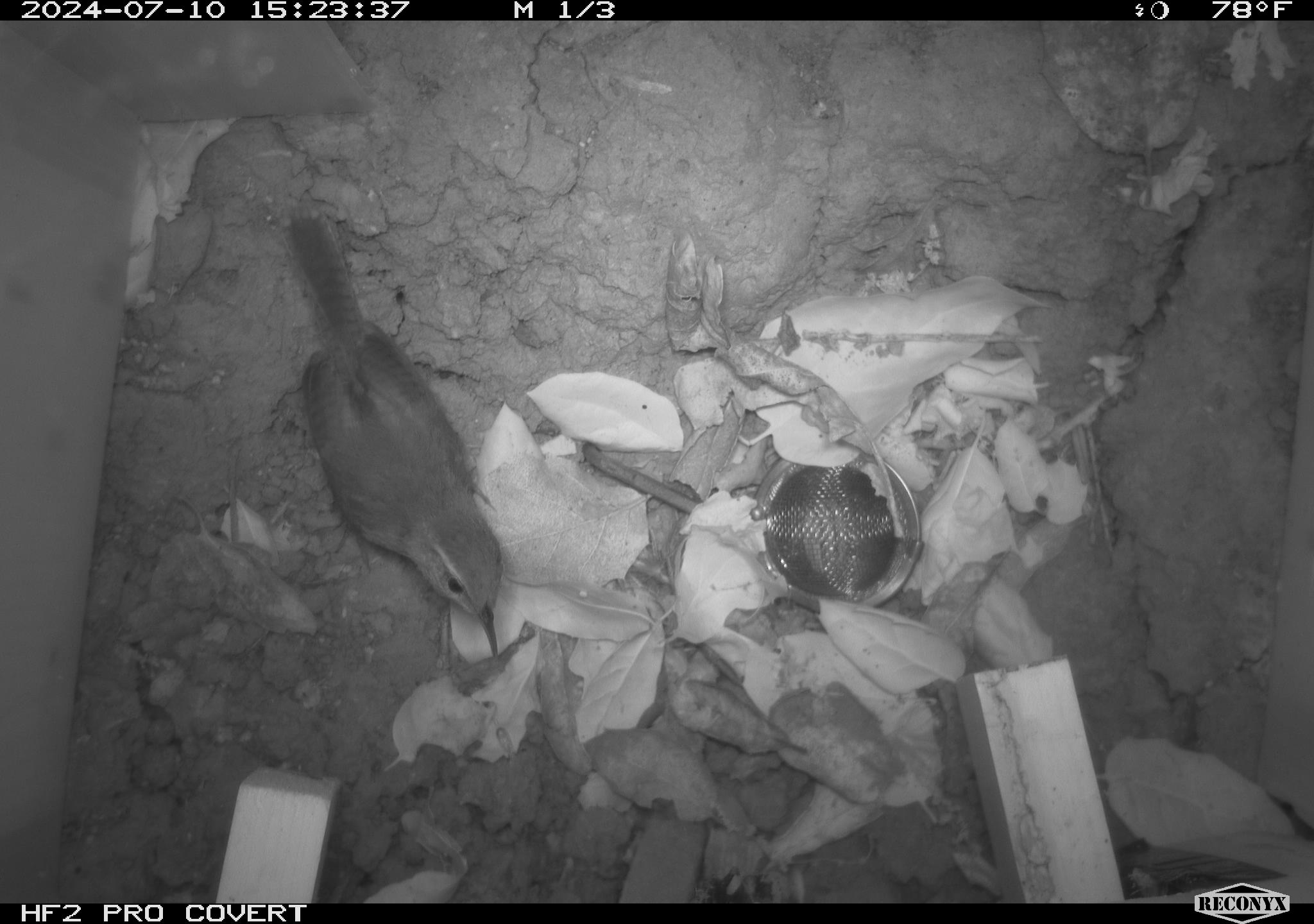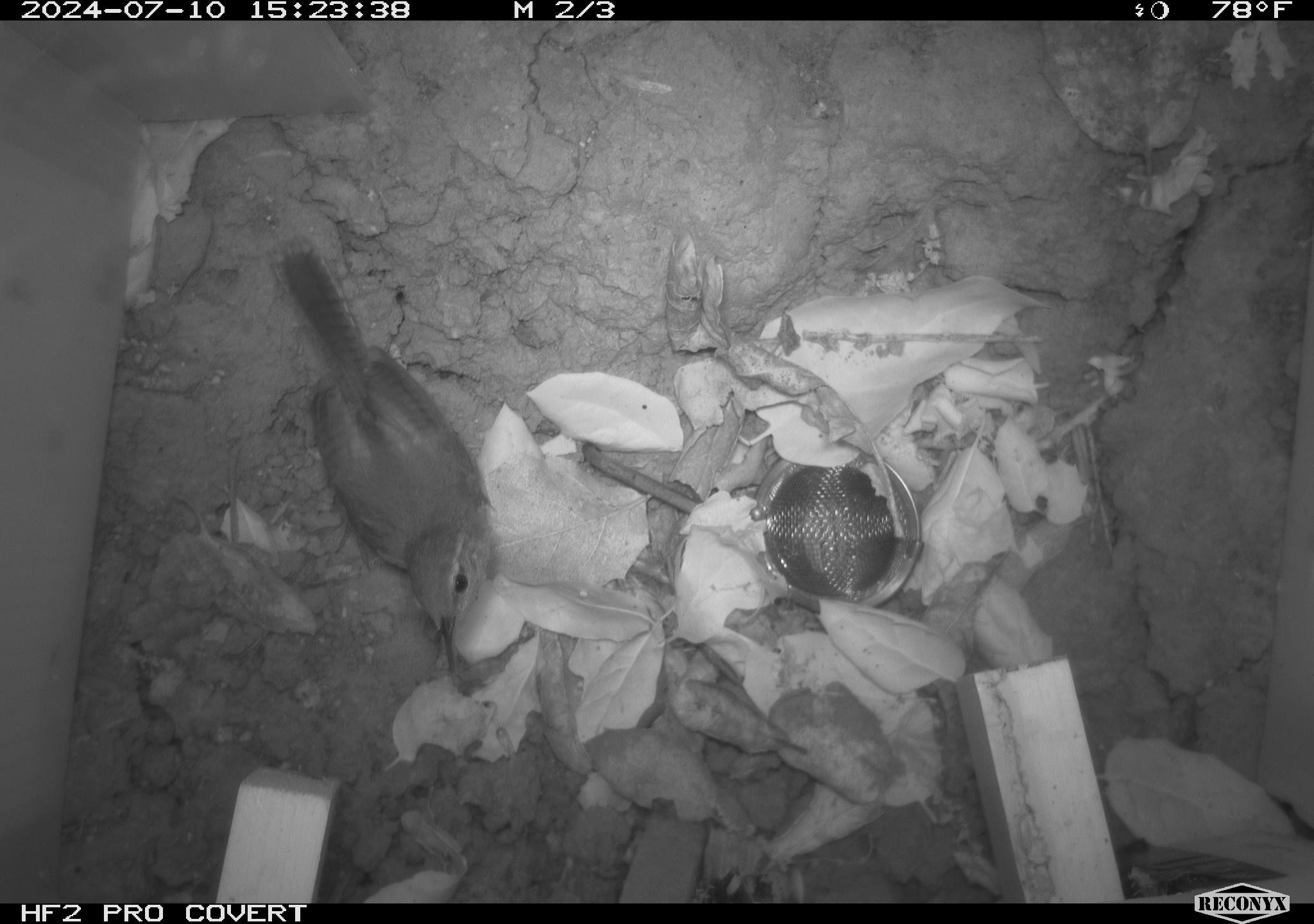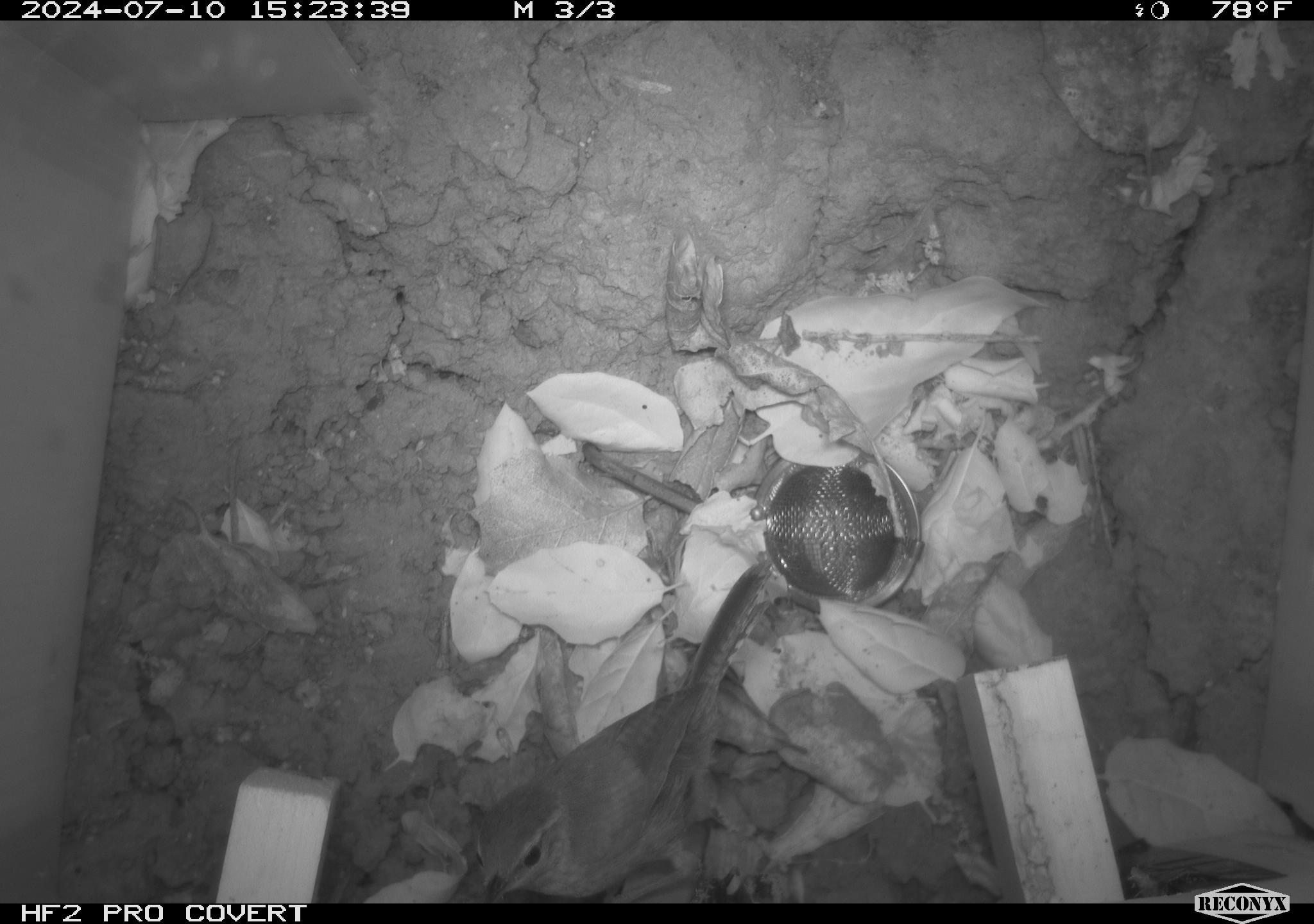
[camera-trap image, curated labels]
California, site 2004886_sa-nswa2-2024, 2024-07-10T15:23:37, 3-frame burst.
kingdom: Animalia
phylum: Chordata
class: Aves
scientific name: Aves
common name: bird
Bird (Aves).